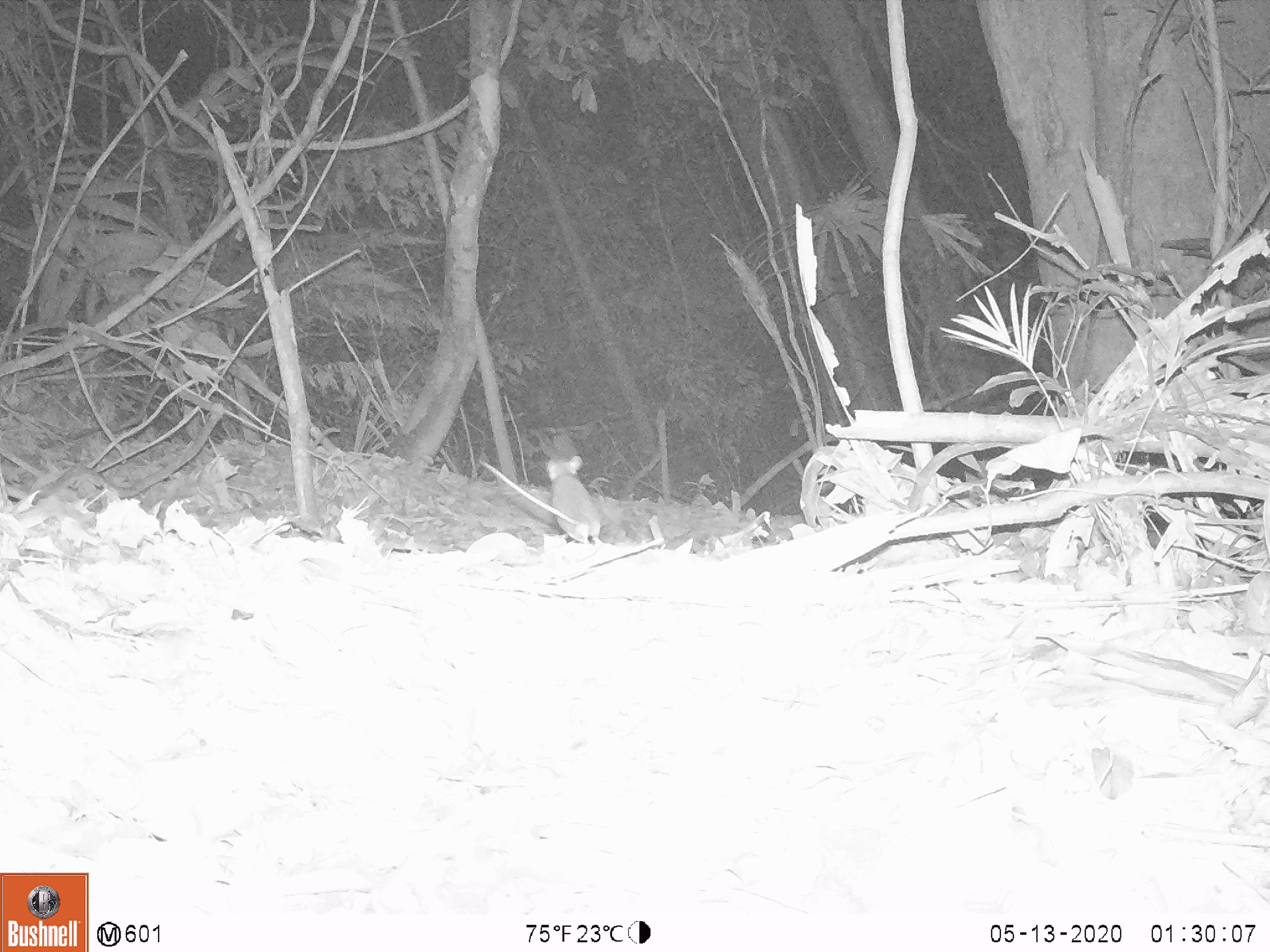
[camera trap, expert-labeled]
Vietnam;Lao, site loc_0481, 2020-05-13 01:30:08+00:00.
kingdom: Animalia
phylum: Chordata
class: Mammalia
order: Rodentia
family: Muridae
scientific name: Muridae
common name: old-world mice and rats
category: unidentified murid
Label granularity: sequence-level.